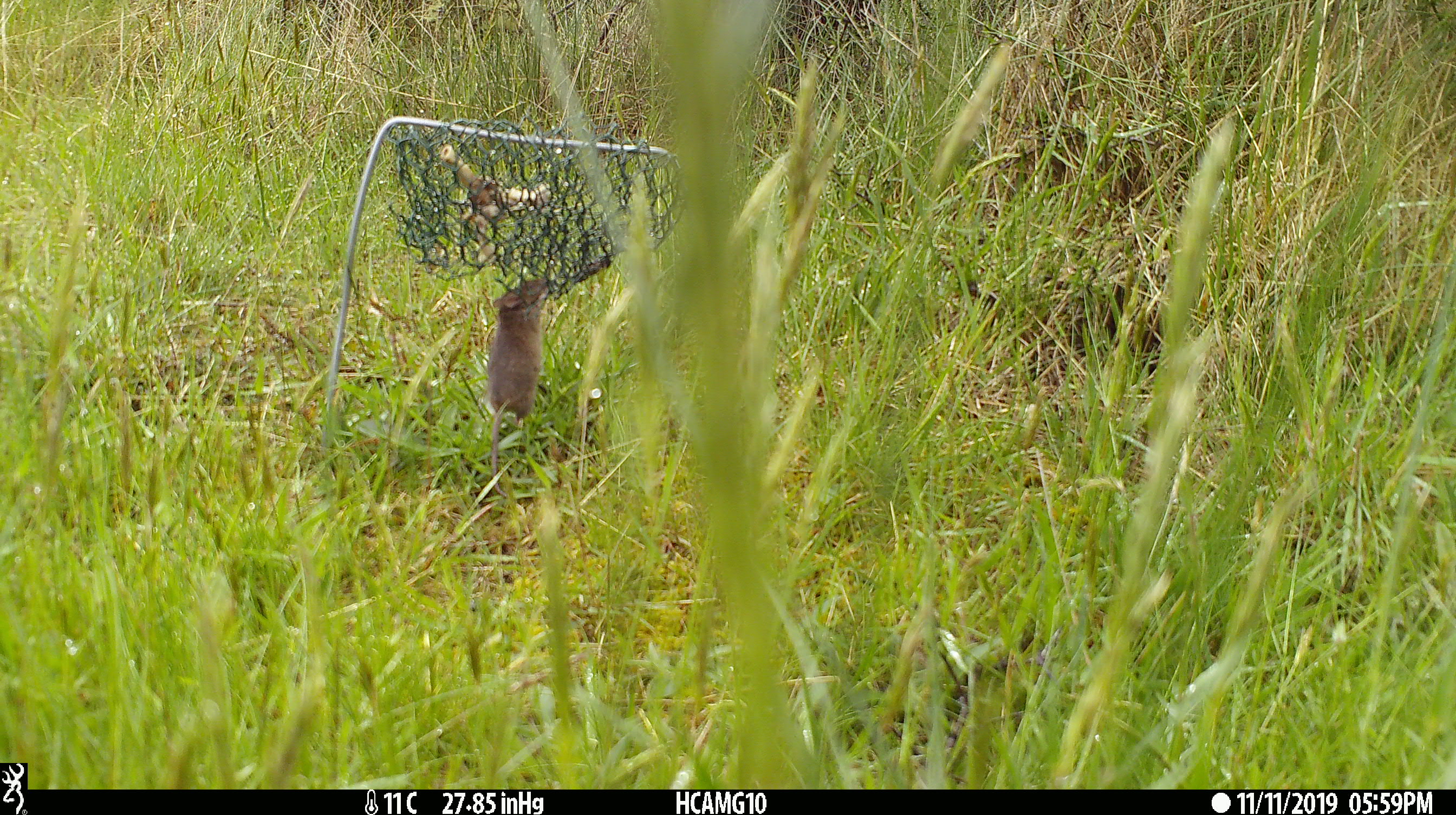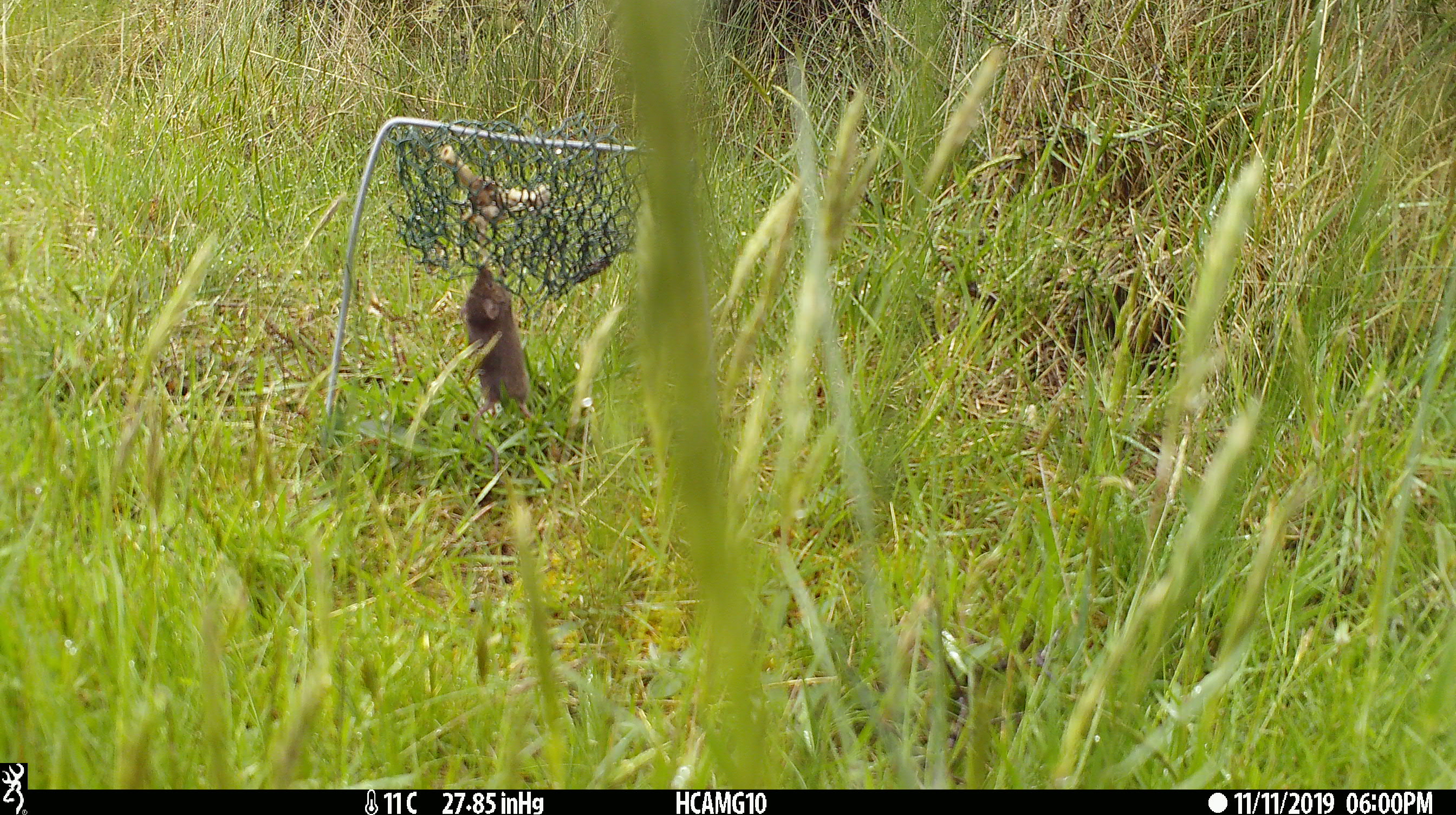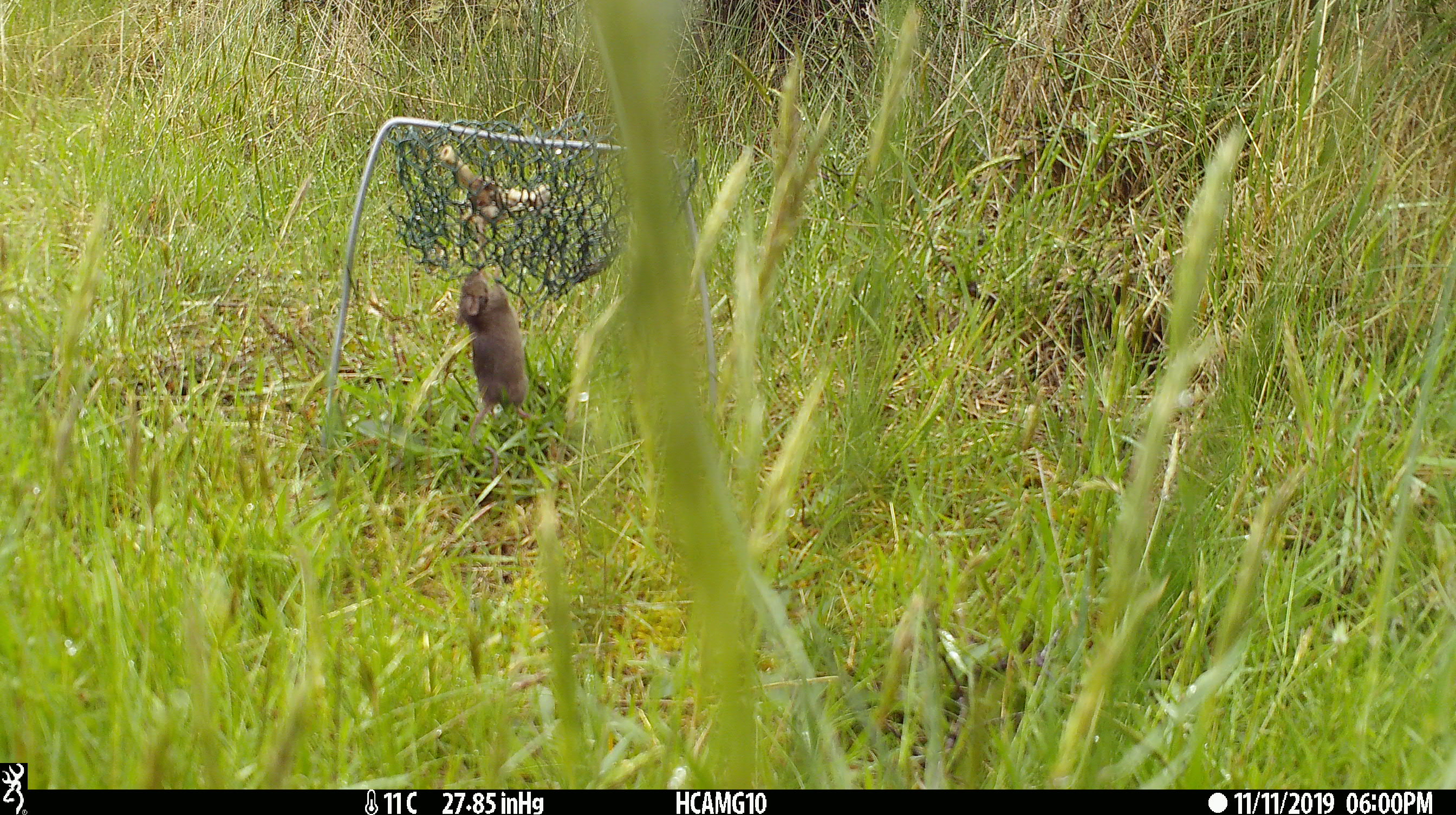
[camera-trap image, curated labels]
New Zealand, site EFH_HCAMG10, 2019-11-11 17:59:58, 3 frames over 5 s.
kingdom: Animalia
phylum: Chordata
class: Mammalia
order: Rodentia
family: Muridae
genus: Mus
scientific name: Mus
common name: mouse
Mouse (Mus).